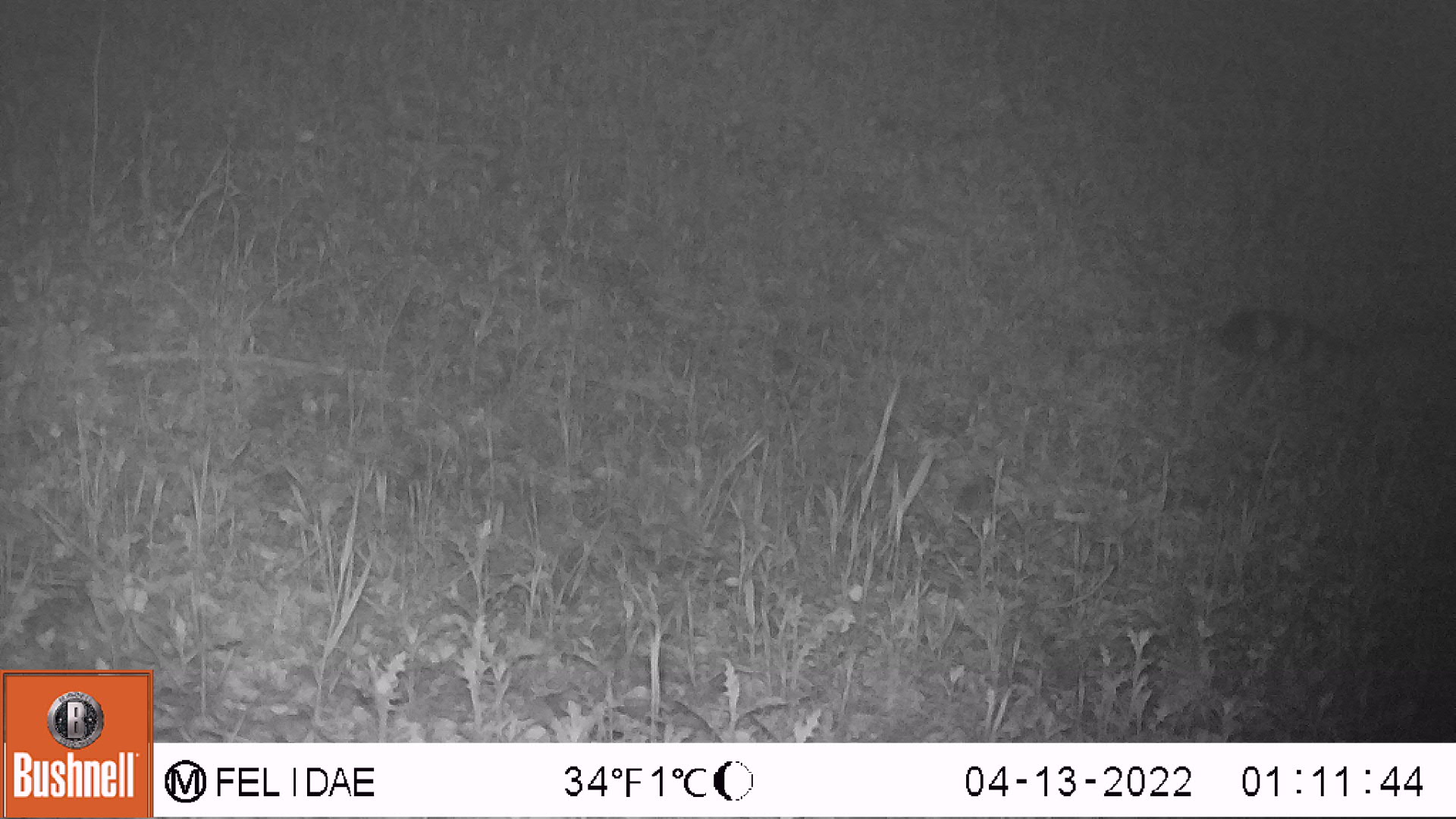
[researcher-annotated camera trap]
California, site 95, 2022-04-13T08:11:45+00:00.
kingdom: Animalia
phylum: Chordata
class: Mammalia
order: Carnivora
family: Procyonidae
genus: Procyon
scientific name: Procyon lotor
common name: raccoon